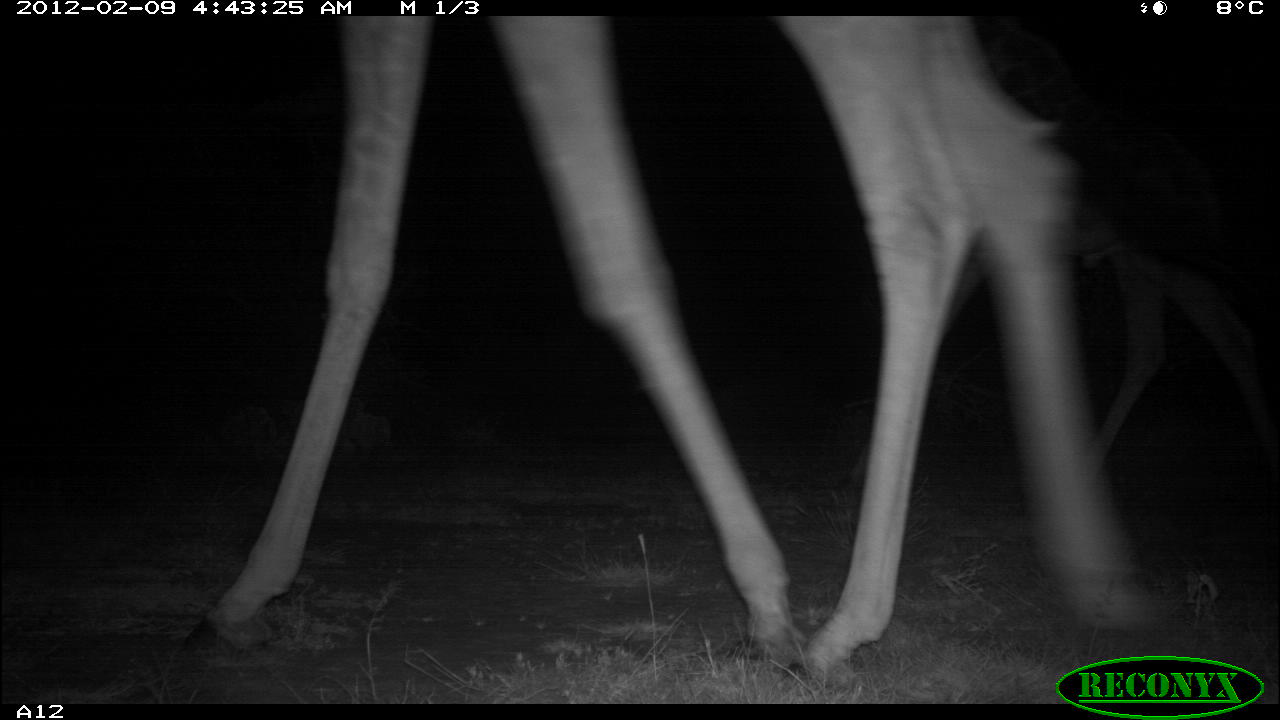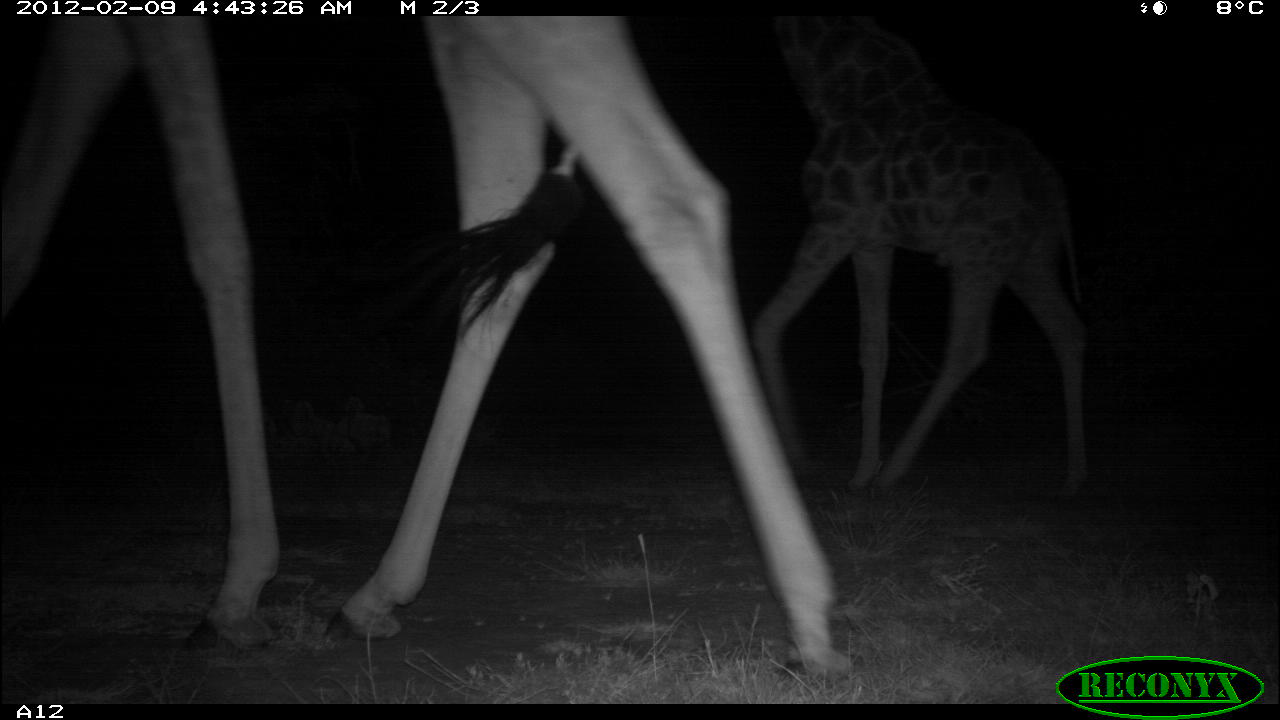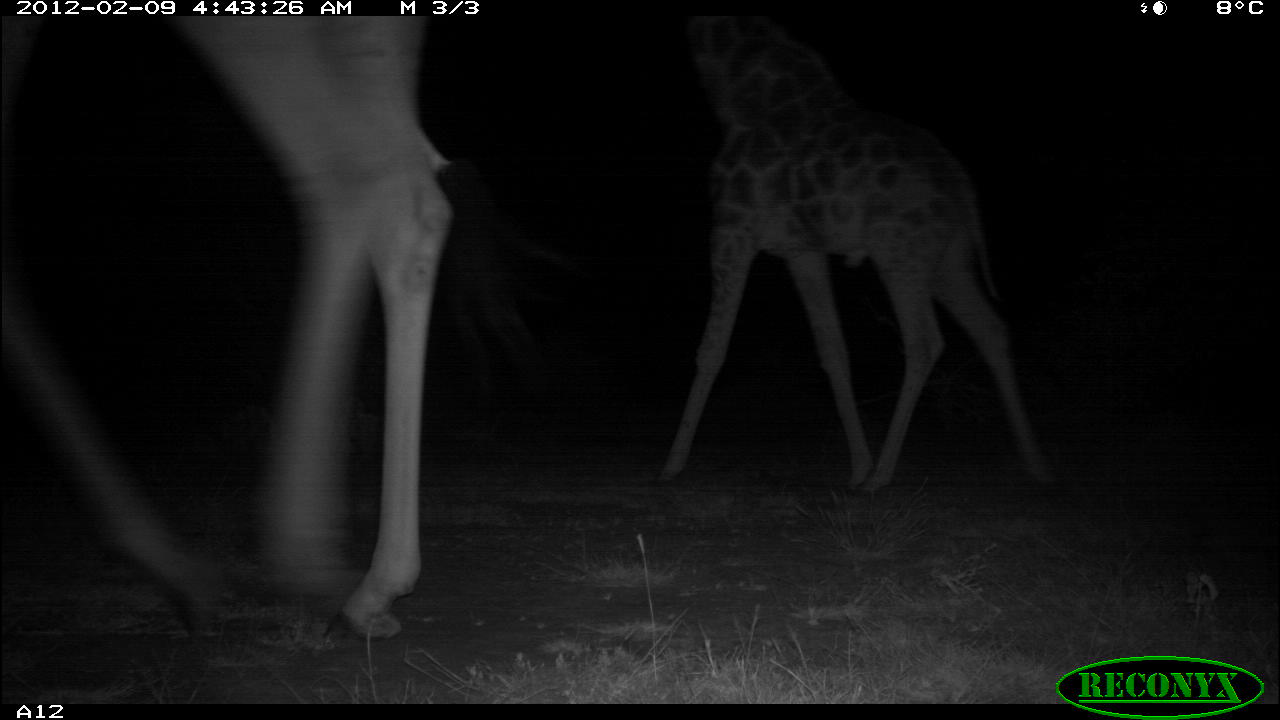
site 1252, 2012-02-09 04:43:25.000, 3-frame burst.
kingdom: Animalia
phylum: Chordata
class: Mammalia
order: Artiodactyla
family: Giraffidae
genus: Giraffa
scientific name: Giraffa camelopardalis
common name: giraffe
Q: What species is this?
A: Giraffa camelopardalis (giraffe).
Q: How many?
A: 2.